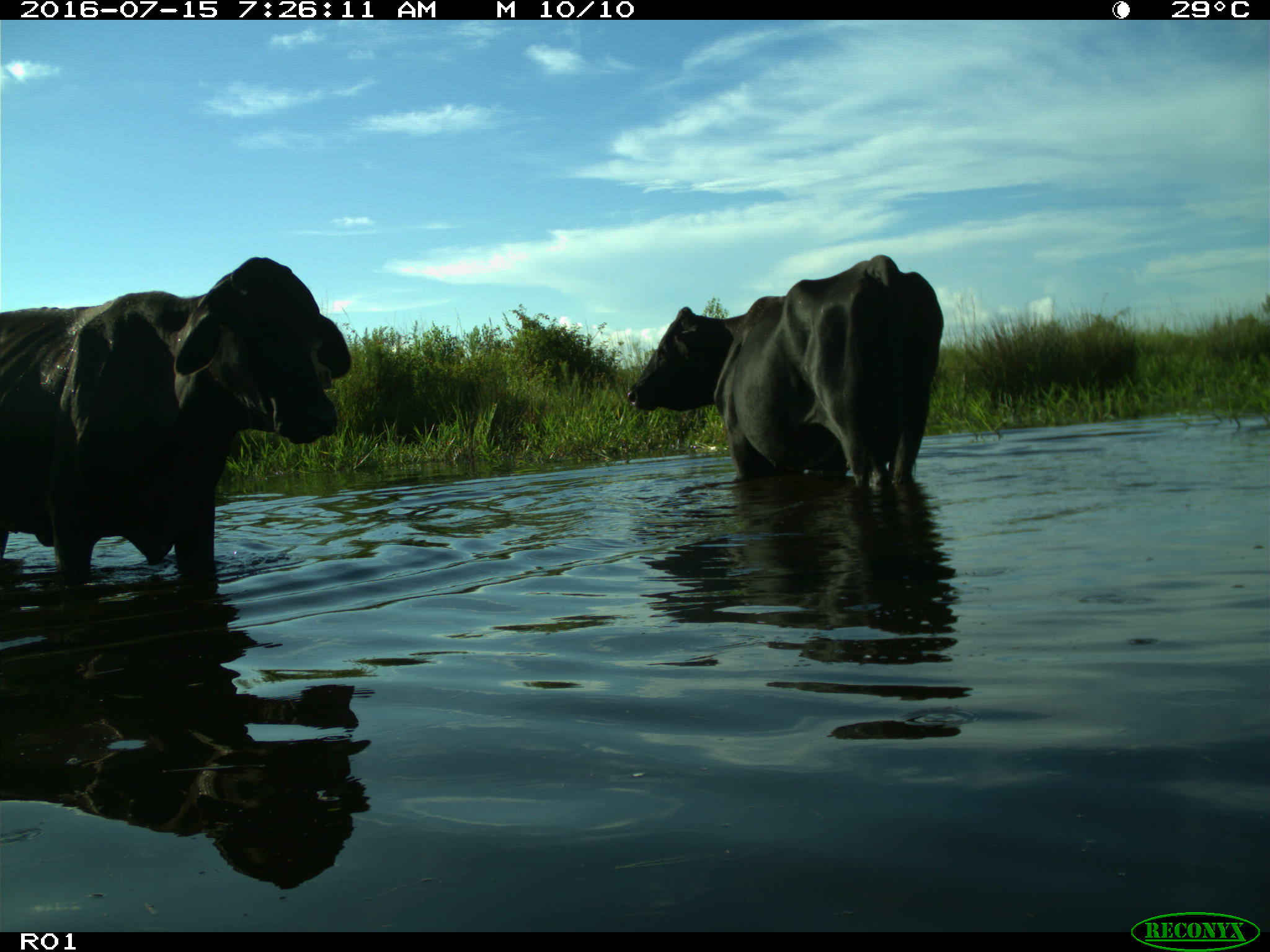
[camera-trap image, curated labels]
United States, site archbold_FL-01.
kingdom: Animalia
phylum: Chordata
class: Mammalia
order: Artiodactyla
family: Bovidae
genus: Bos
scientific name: Bos taurus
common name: domestic cow